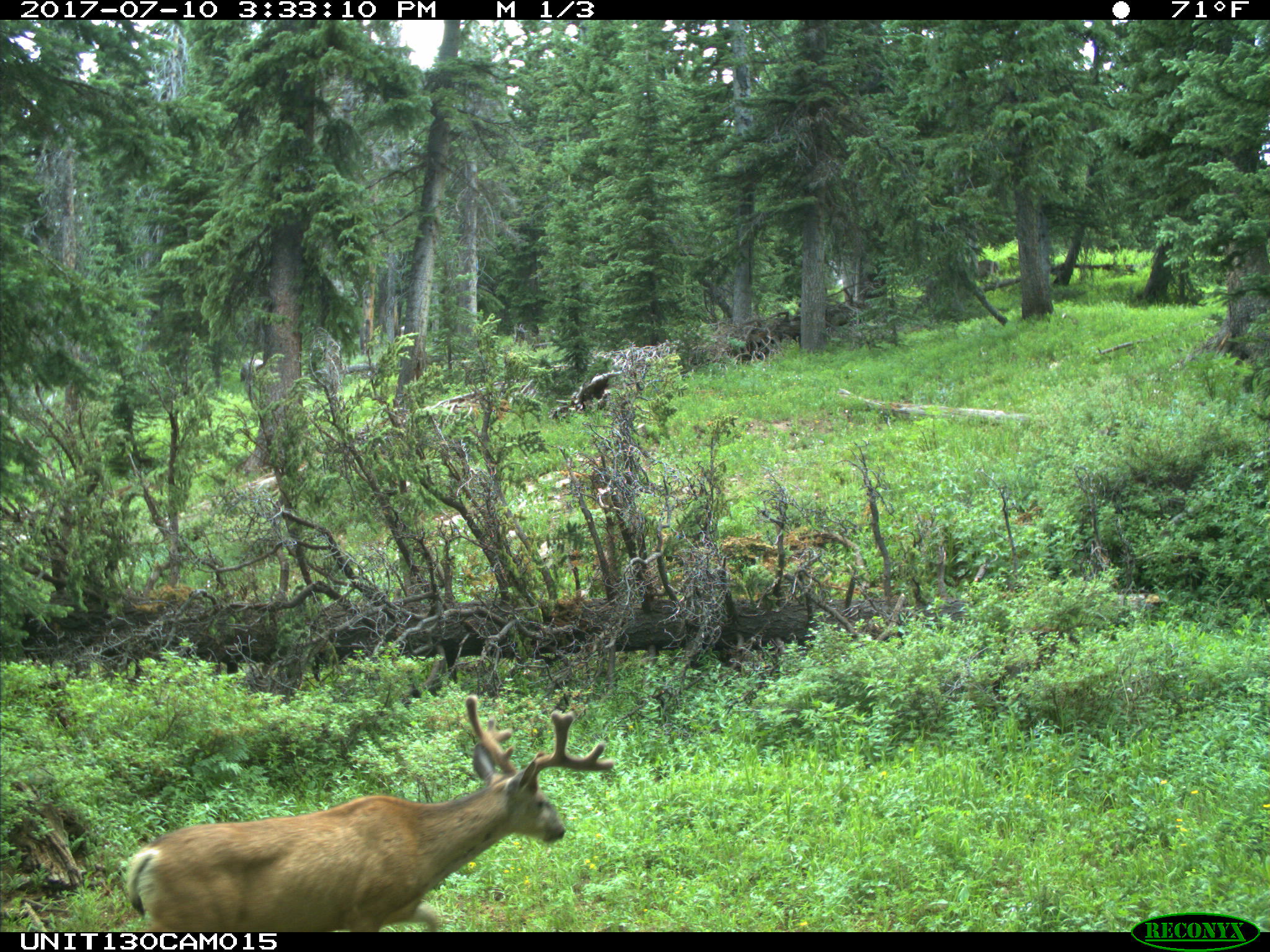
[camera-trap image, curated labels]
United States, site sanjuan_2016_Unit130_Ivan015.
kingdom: Animalia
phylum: Chordata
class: Mammalia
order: Artiodactyla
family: Cervidae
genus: Odocoileus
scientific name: Odocoileus hemionus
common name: mule deer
Odocoileus hemionus (mule deer).